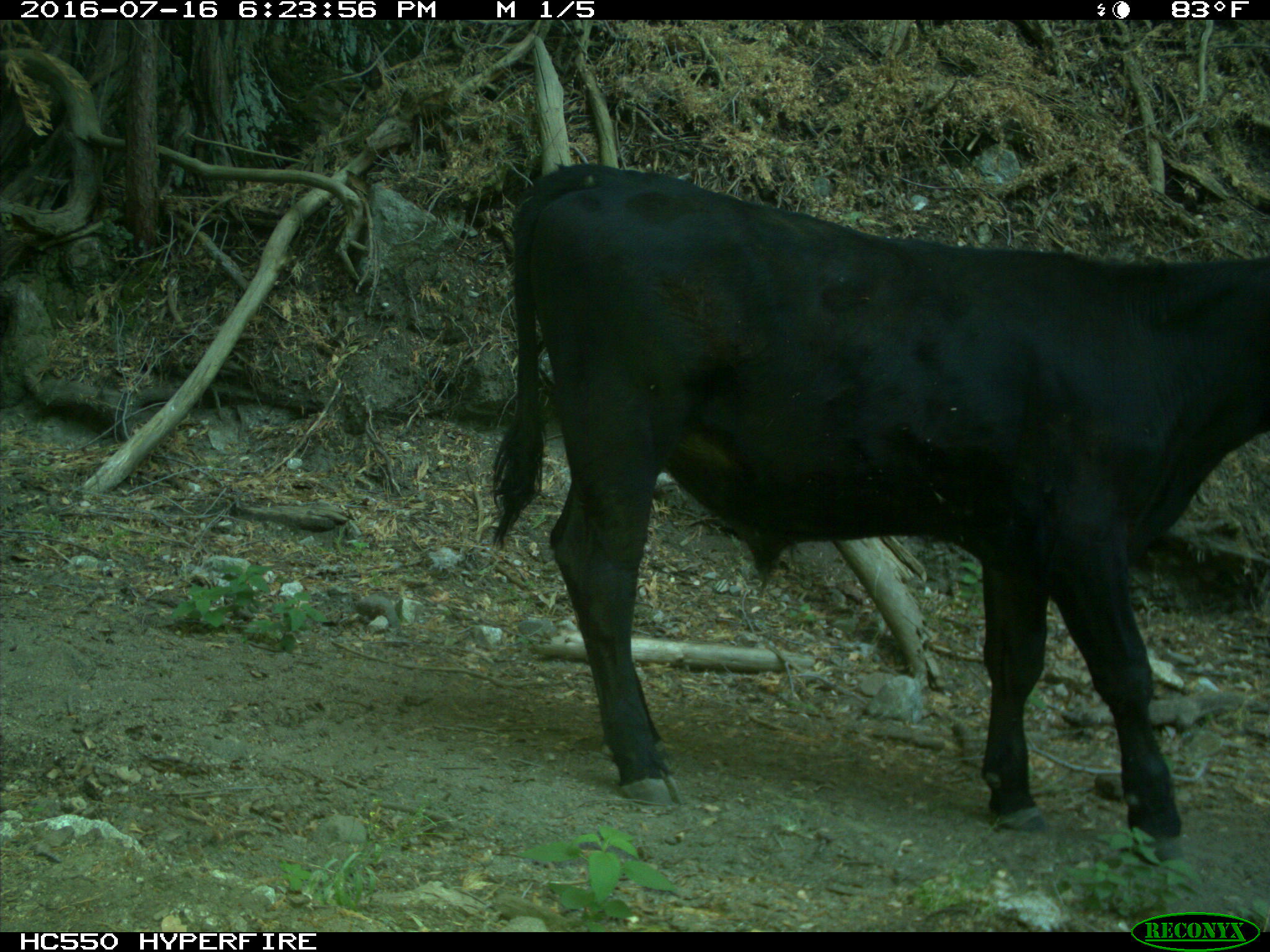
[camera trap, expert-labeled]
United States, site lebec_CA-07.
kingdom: Animalia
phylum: Chordata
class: Mammalia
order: Artiodactyla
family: Bovidae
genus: Bos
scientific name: Bos taurus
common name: domestic cow